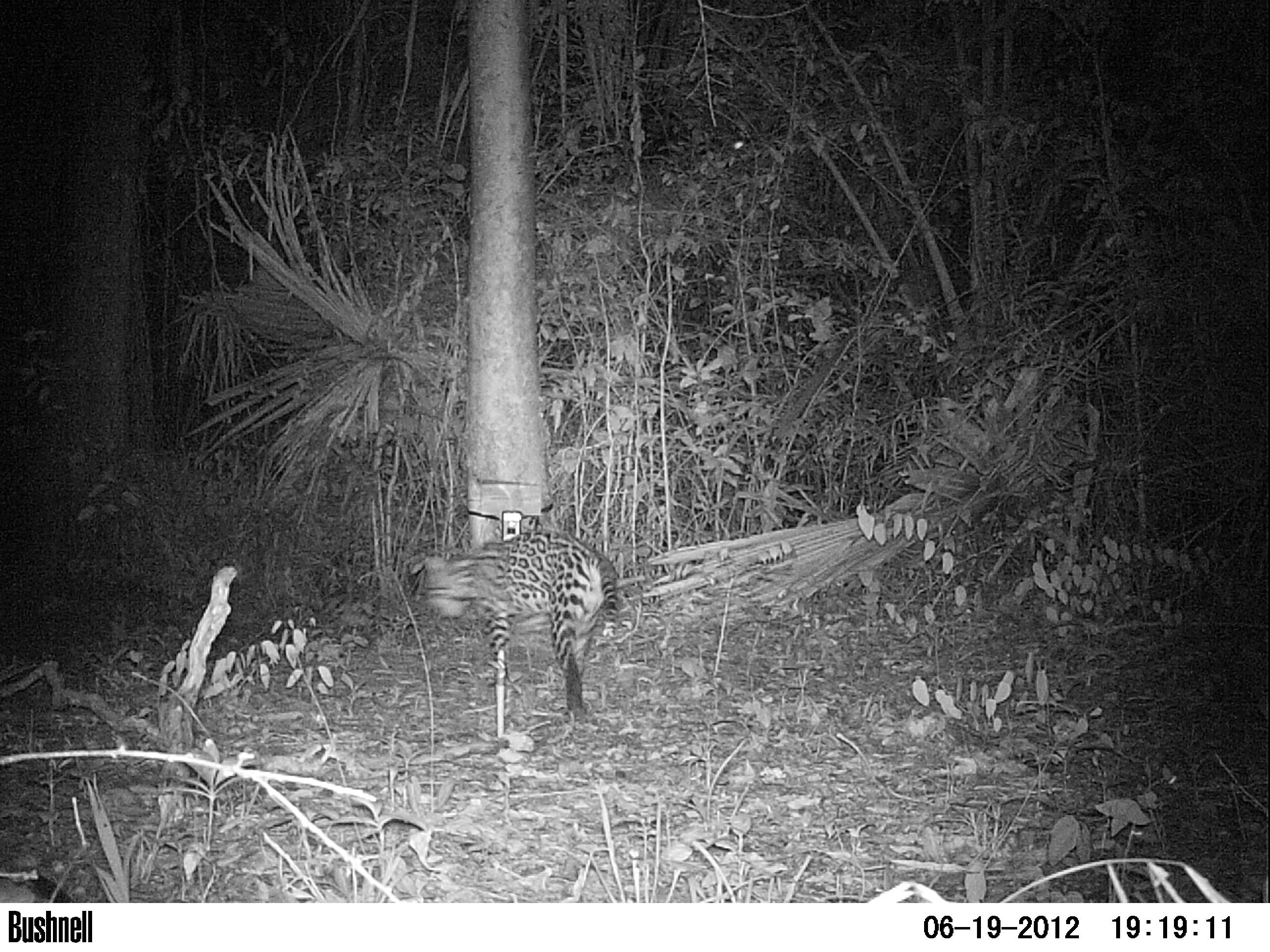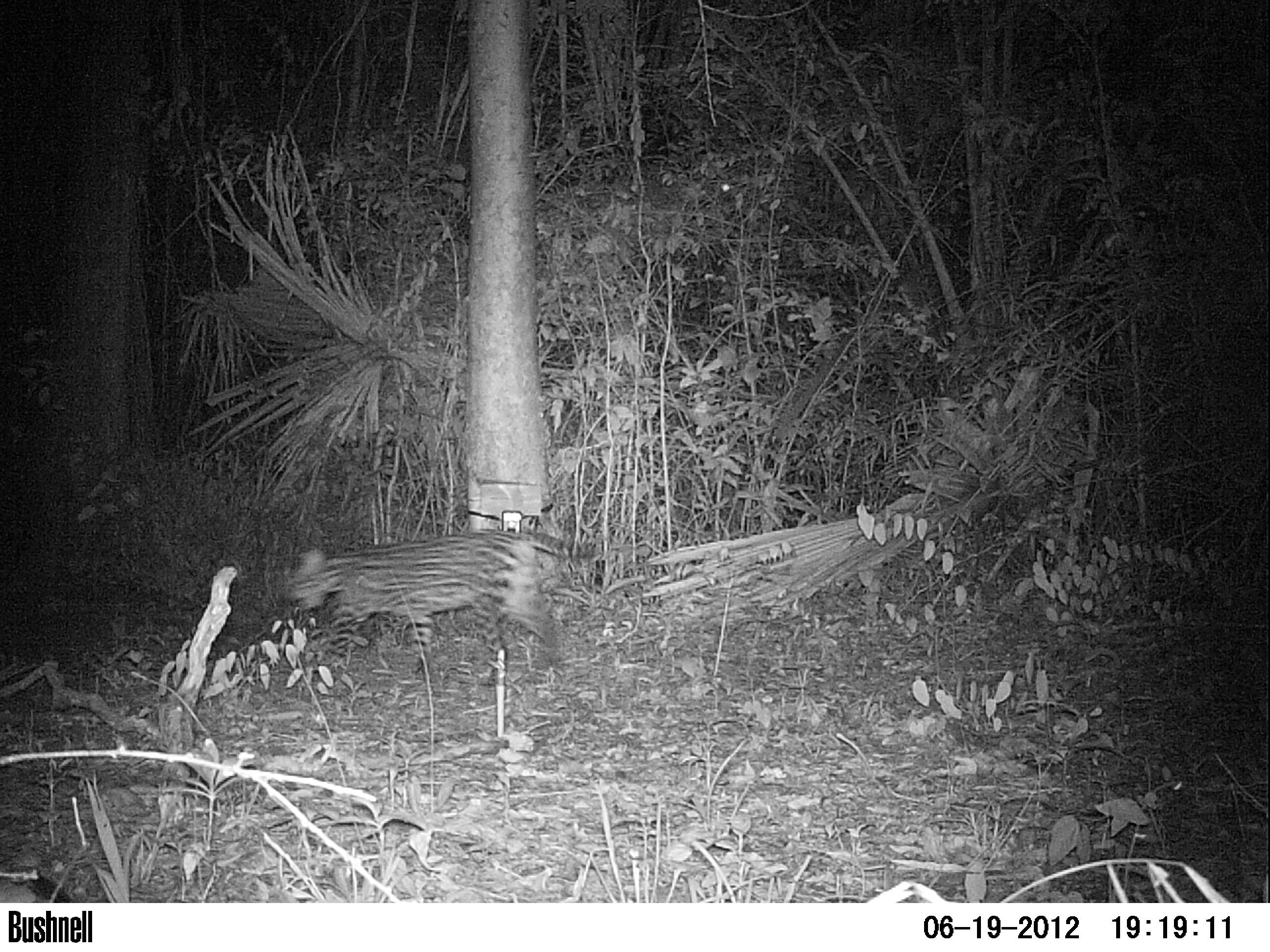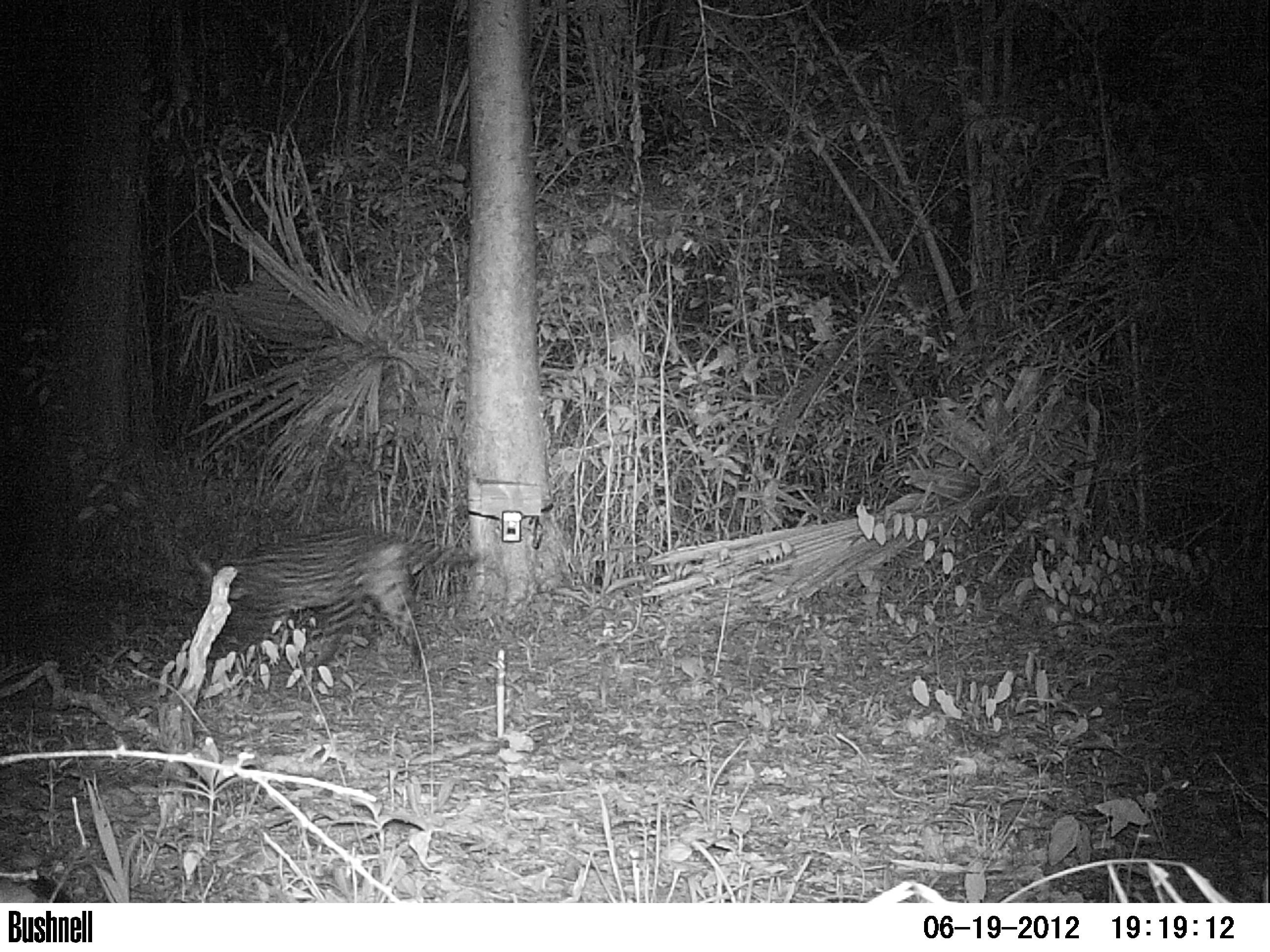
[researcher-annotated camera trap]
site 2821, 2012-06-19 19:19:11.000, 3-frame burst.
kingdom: Animalia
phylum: Chordata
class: Mammalia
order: Carnivora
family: Felidae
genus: Leopardus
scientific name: Leopardus pardalis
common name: ocelot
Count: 1.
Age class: adult.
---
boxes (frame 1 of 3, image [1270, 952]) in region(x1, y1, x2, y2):
leopardus pardalis: region(421, 528, 618, 714)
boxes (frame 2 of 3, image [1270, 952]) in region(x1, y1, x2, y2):
leopardus pardalis: region(282, 527, 596, 688)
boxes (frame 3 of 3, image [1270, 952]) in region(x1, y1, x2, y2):
leopardus pardalis: region(189, 524, 480, 681)